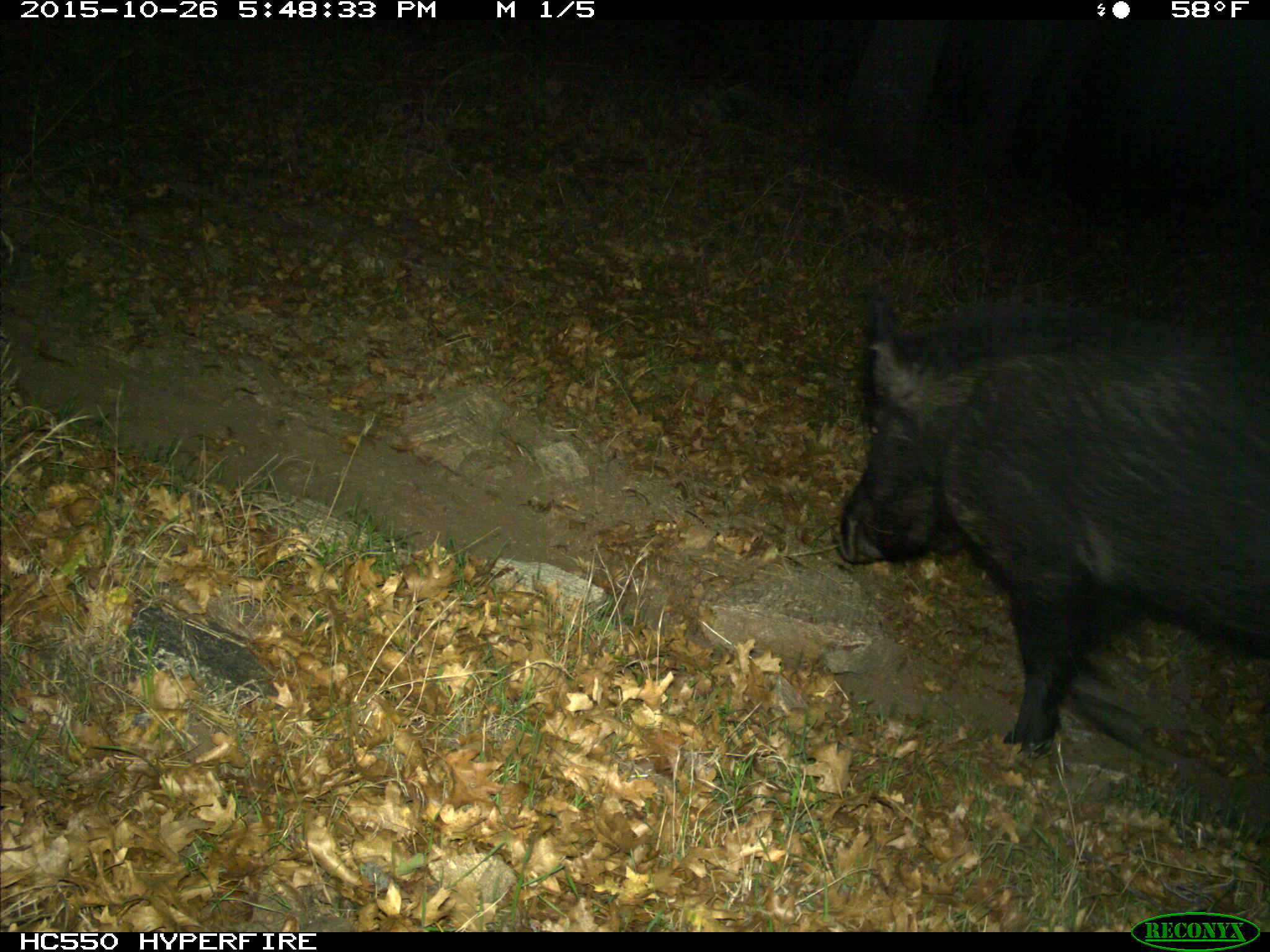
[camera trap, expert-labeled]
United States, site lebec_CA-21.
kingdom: Animalia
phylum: Chordata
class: Mammalia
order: Artiodactyla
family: Suidae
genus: Sus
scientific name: Sus scrofa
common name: wild boar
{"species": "Sus scrofa (wild boar)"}